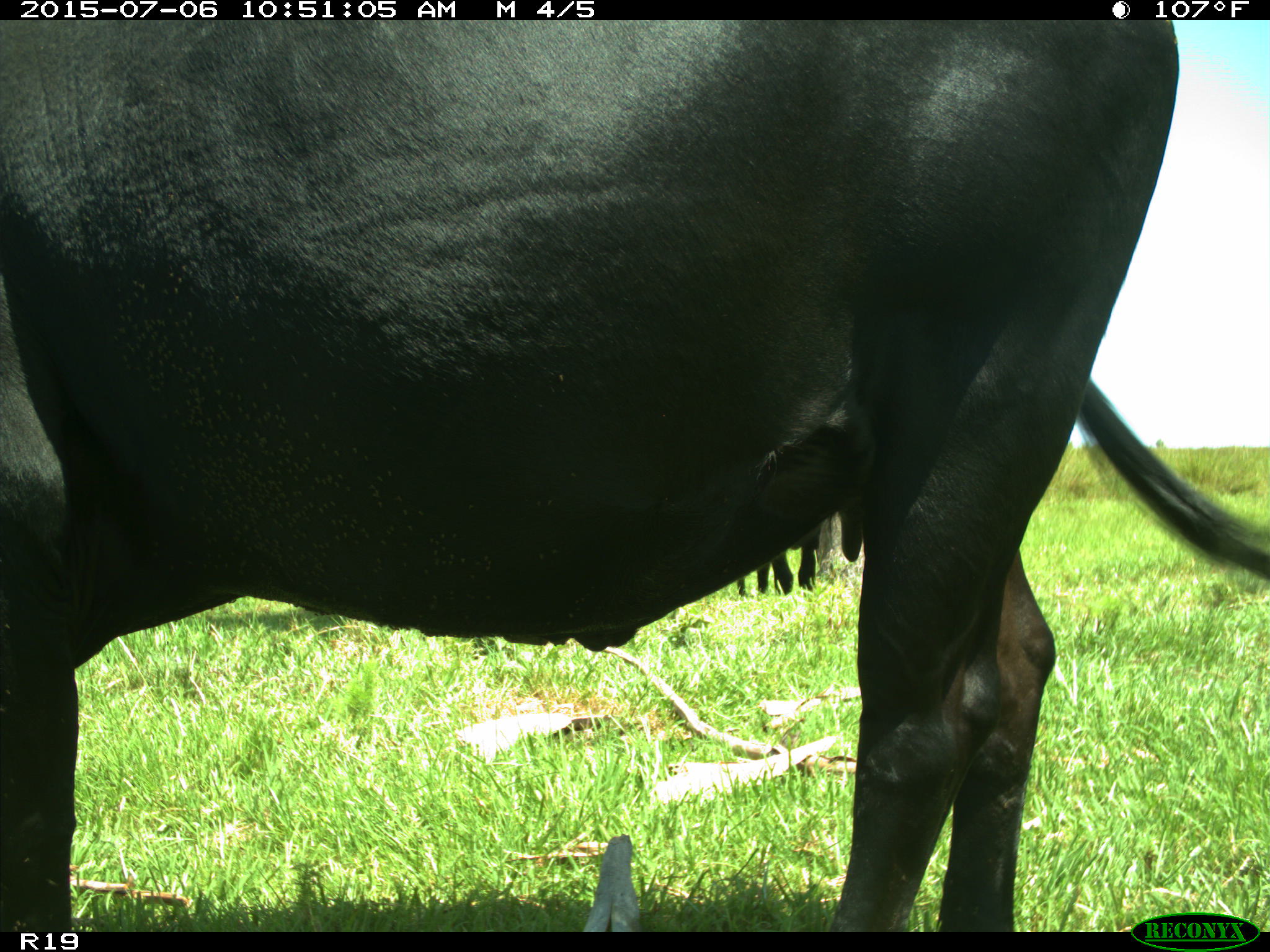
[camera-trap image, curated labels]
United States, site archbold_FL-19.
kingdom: Animalia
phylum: Chordata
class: Mammalia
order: Artiodactyla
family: Bovidae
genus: Bos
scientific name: Bos taurus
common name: domestic cow